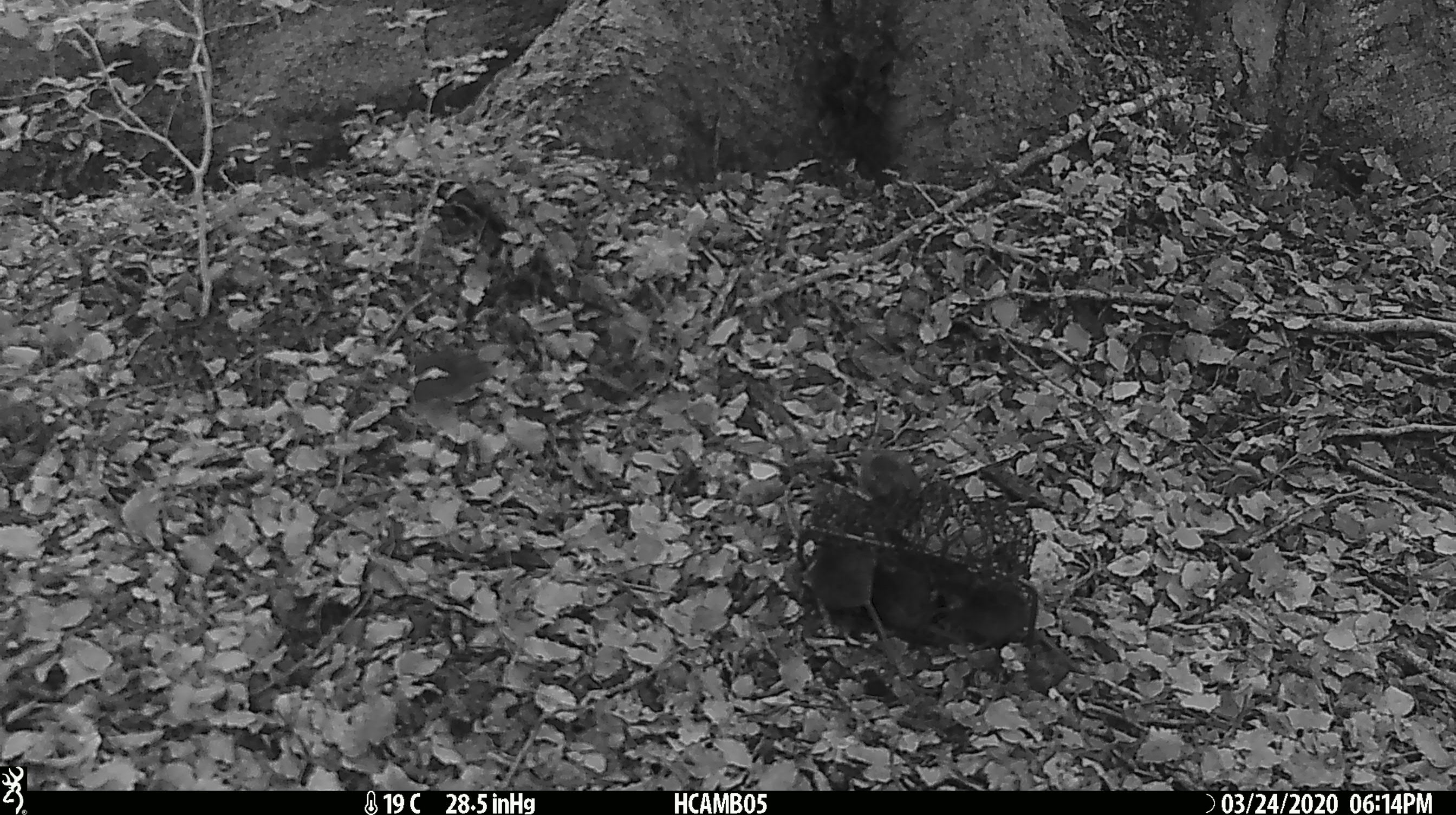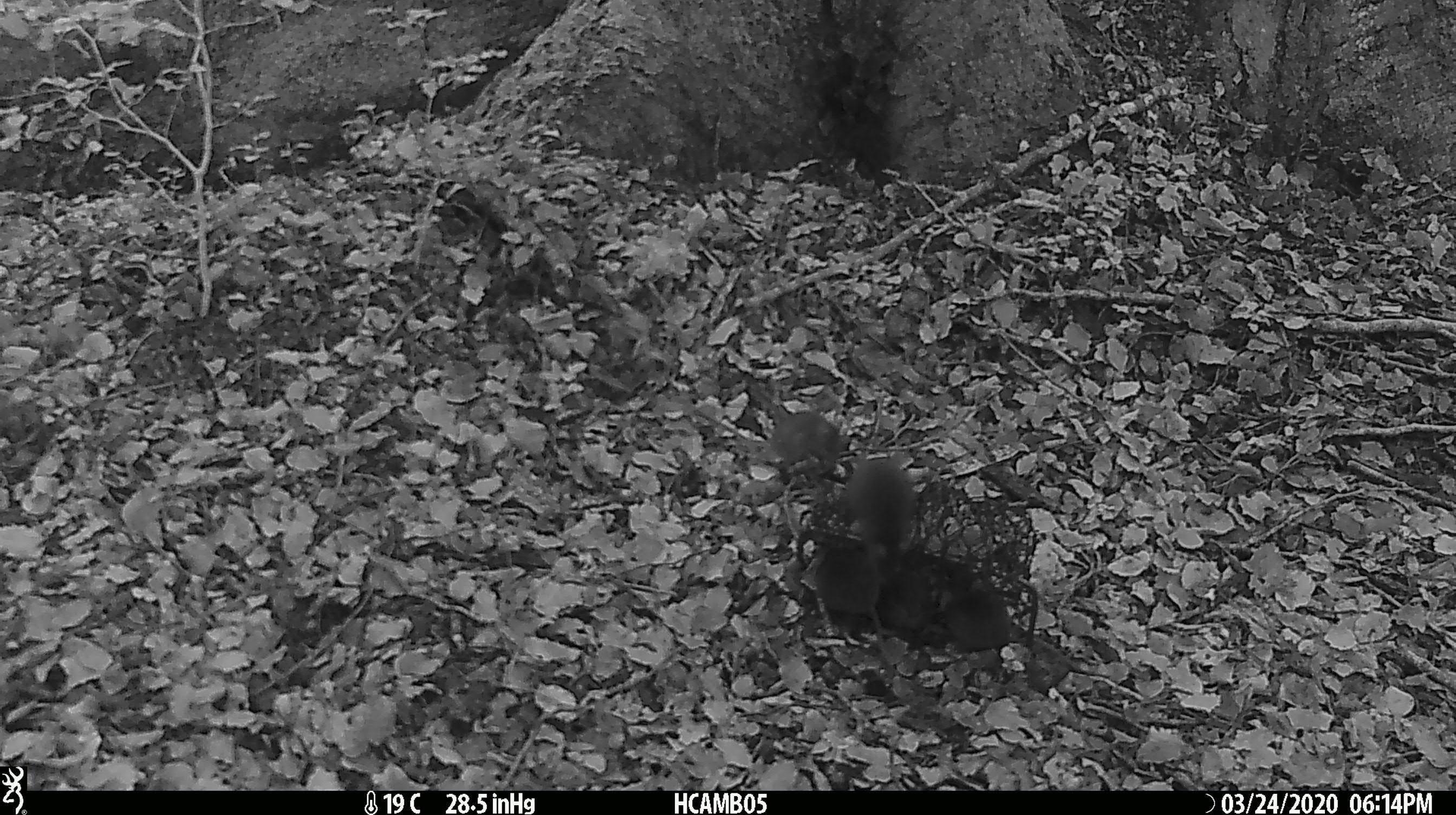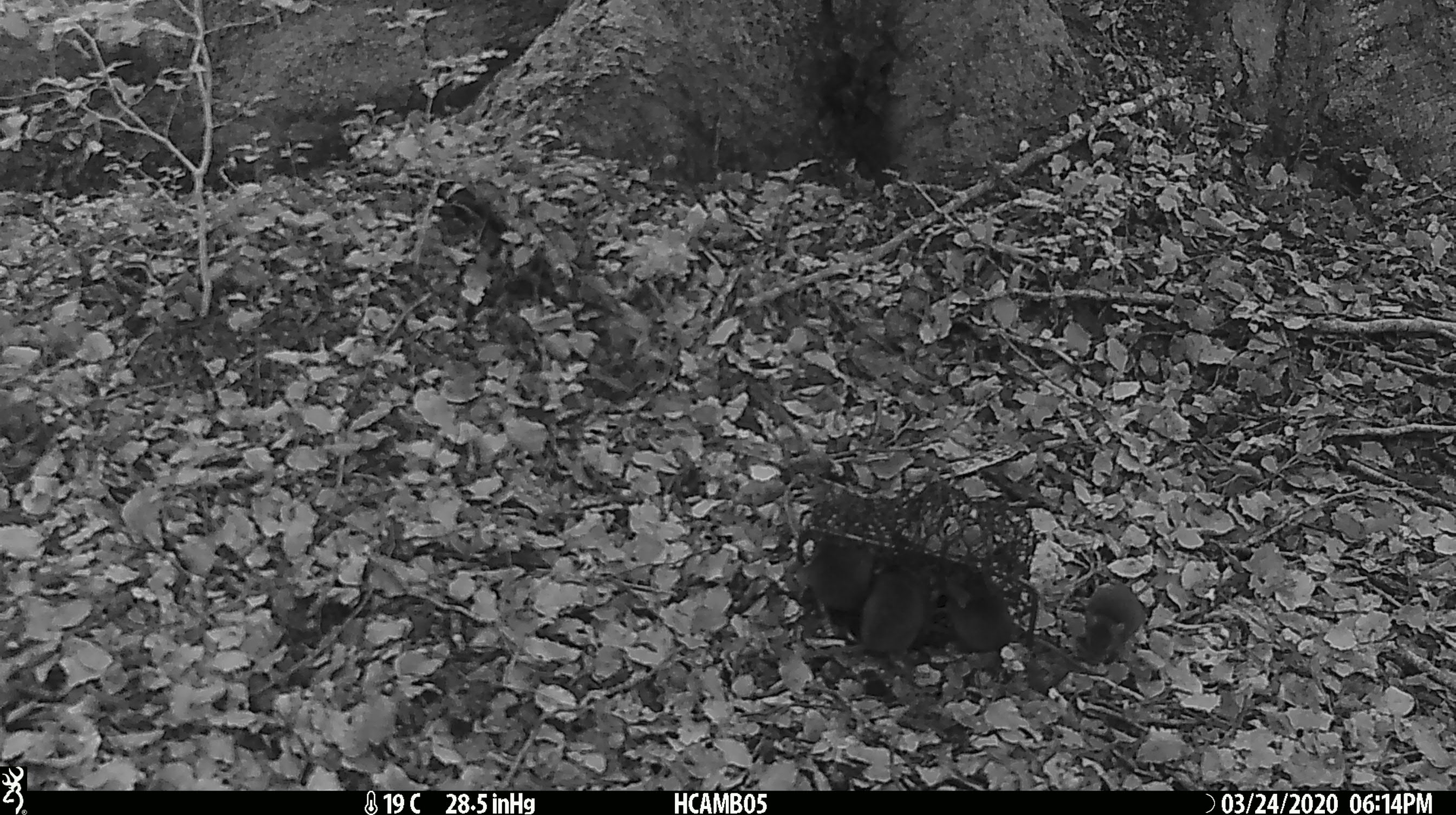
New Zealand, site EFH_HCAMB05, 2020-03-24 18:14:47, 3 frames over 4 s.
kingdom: Animalia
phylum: Chordata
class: Mammalia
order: Rodentia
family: Muridae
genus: Mus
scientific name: Mus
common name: mouse